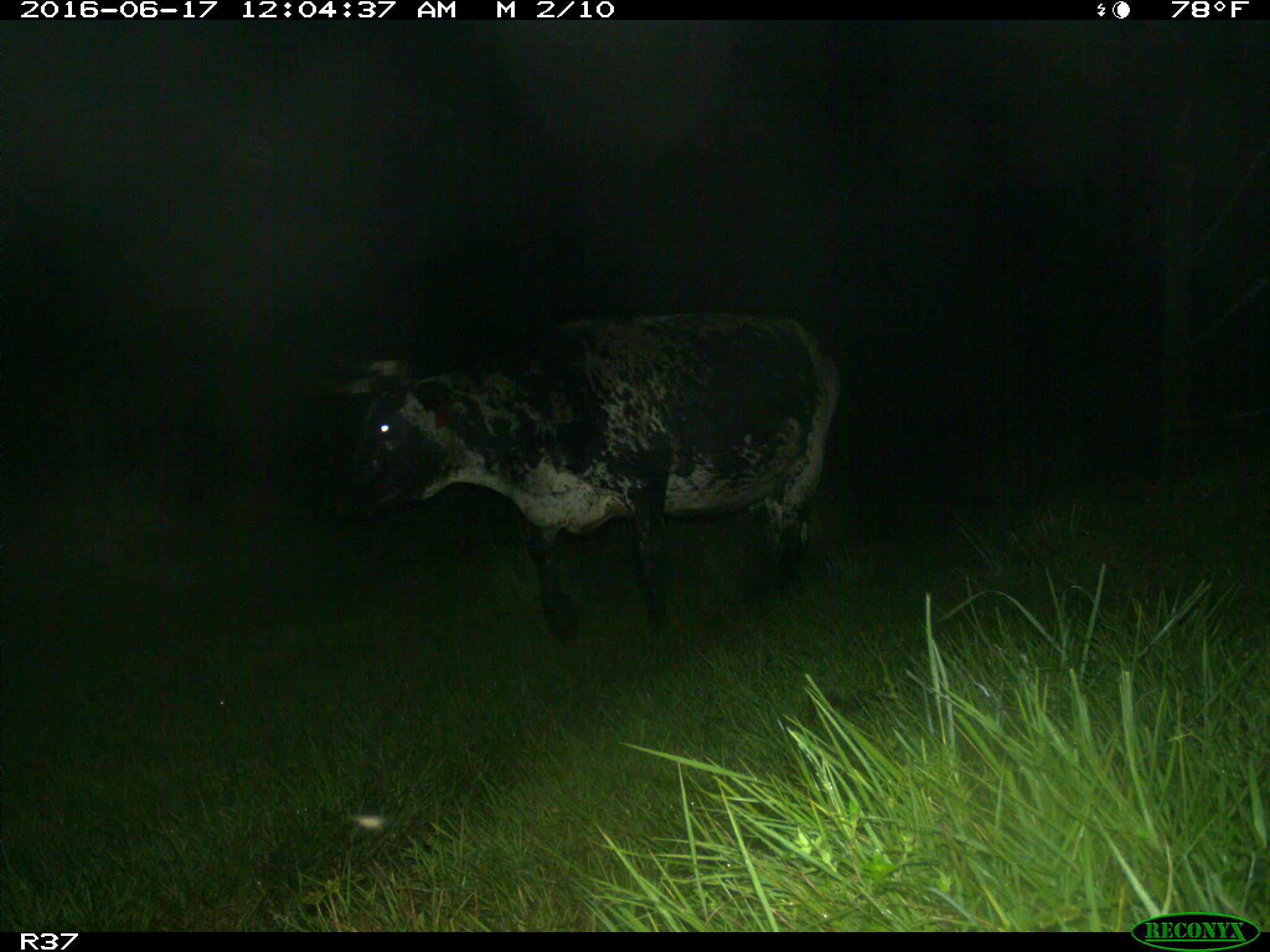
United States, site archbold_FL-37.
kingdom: Animalia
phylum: Chordata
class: Mammalia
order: Artiodactyla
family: Bovidae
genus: Bos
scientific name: Bos taurus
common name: domestic cow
Bos taurus (domestic cow).